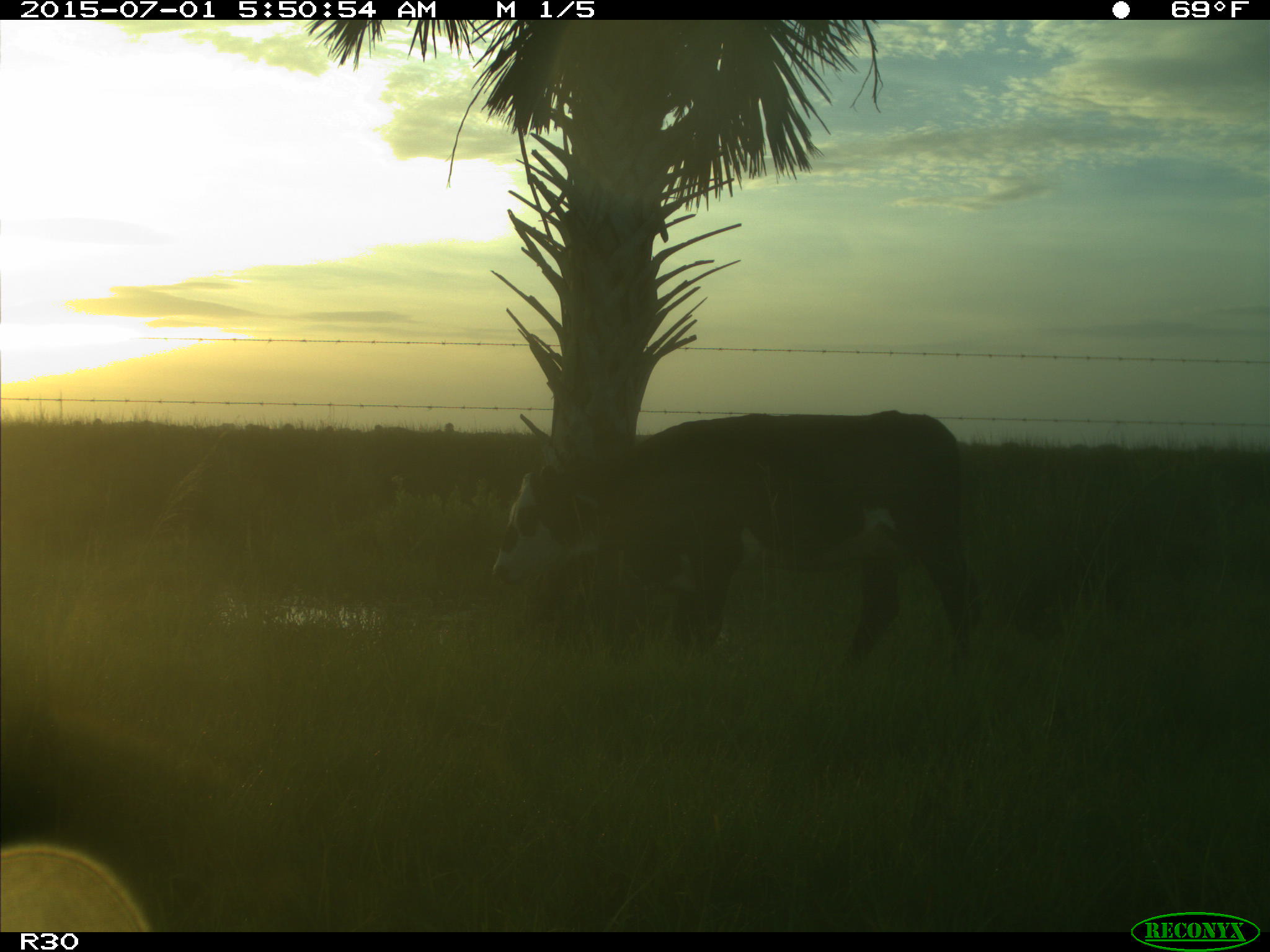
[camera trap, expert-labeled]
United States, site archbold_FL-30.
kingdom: Animalia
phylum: Chordata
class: Mammalia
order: Artiodactyla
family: Bovidae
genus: Bos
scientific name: Bos taurus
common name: domestic cow